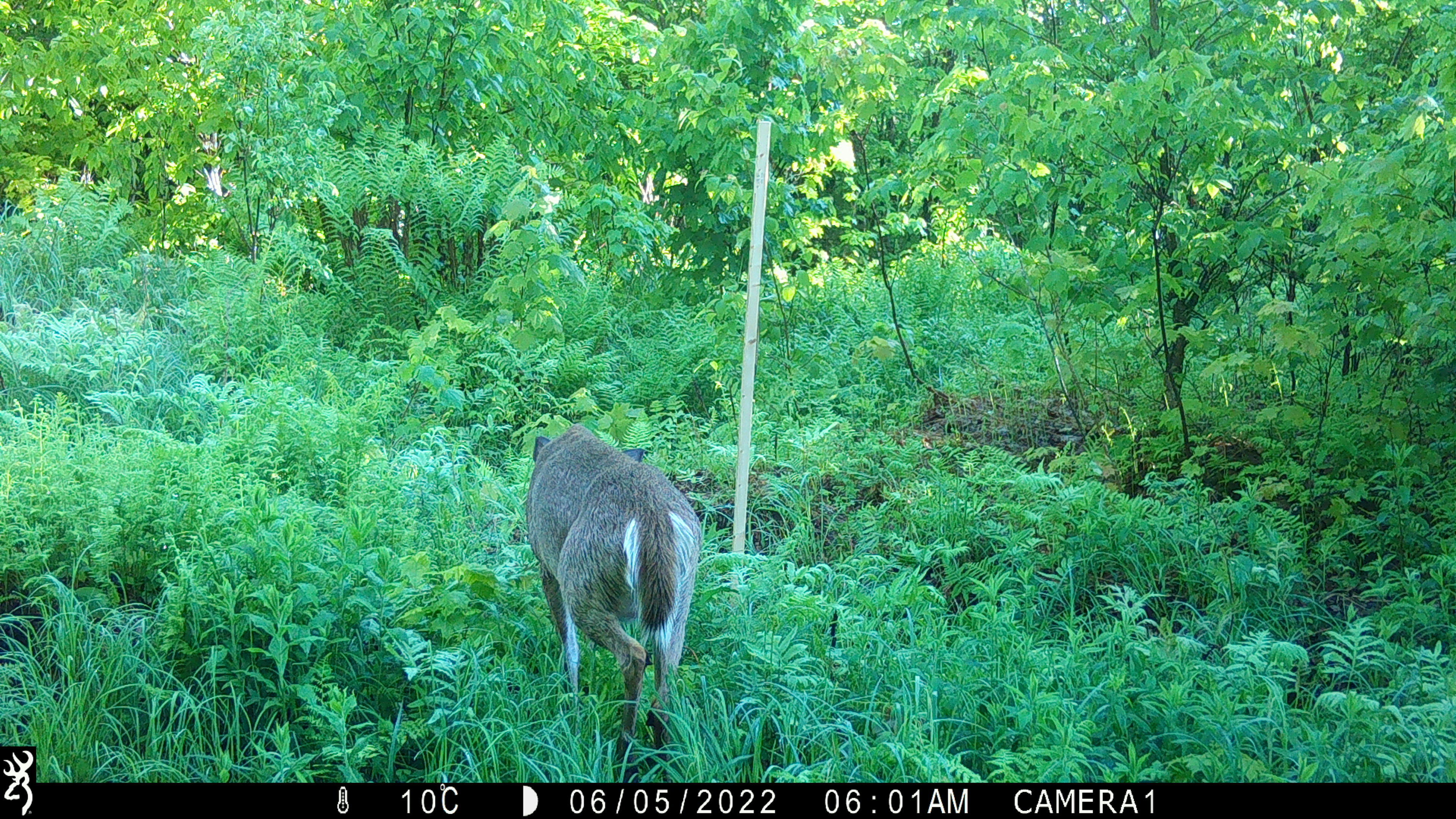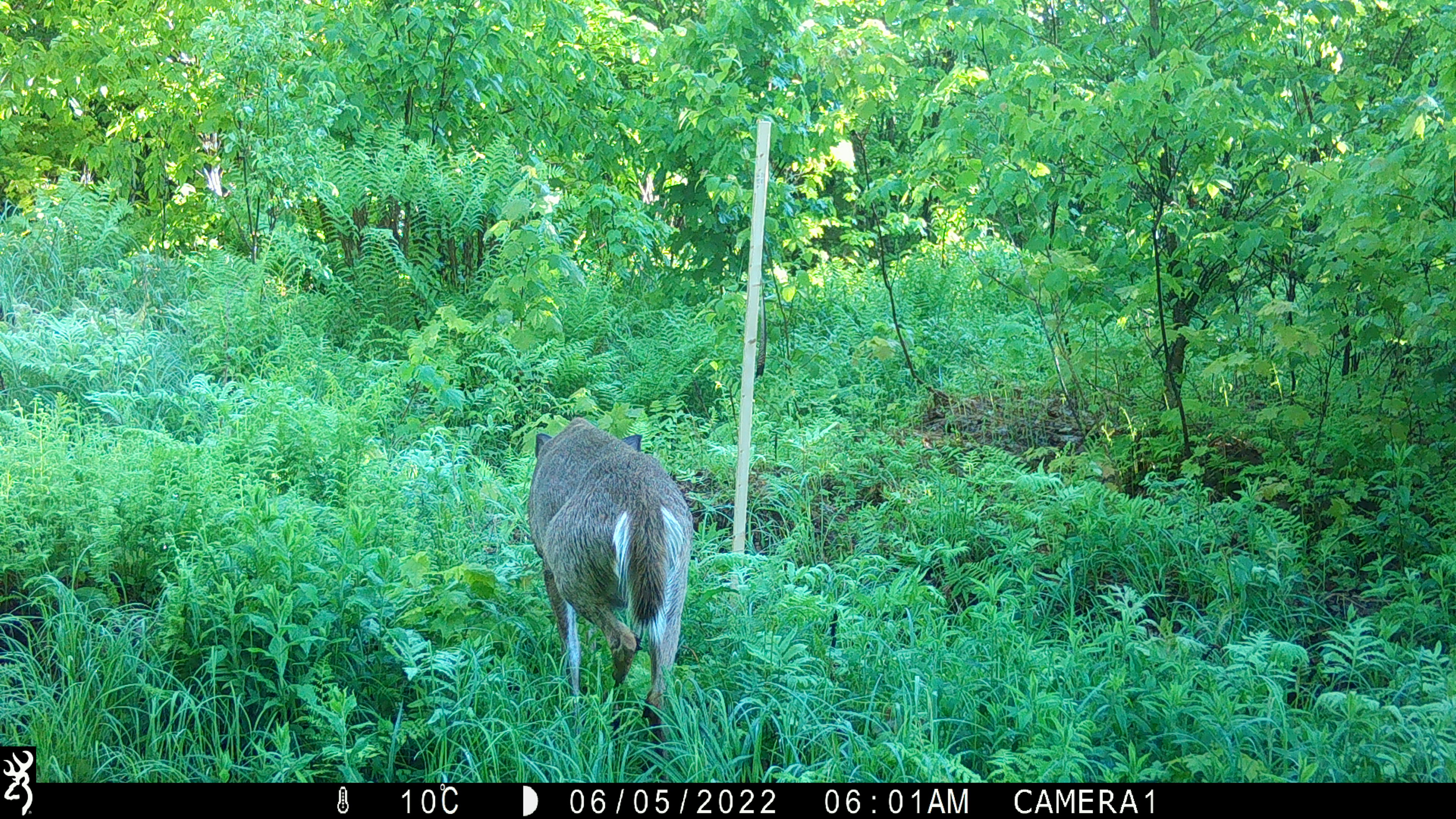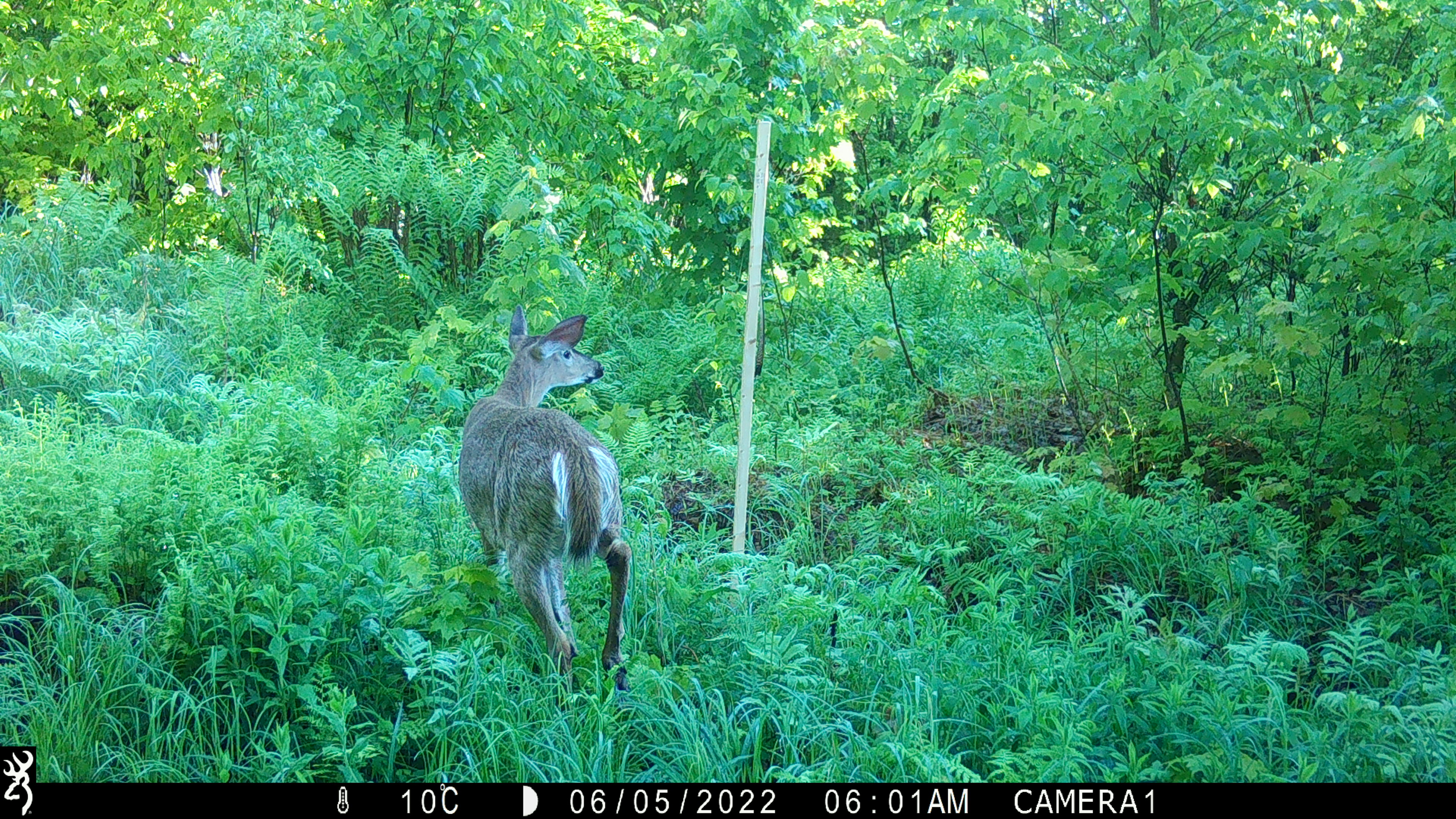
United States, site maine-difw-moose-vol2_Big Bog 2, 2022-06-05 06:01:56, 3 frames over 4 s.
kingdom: Animalia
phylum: Chordata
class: Mammalia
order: Artiodactyla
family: Cervidae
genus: Odocoileus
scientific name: Odocoileus virginianus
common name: white-tailed deer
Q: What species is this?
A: White-tailed deer (Odocoileus virginianus).